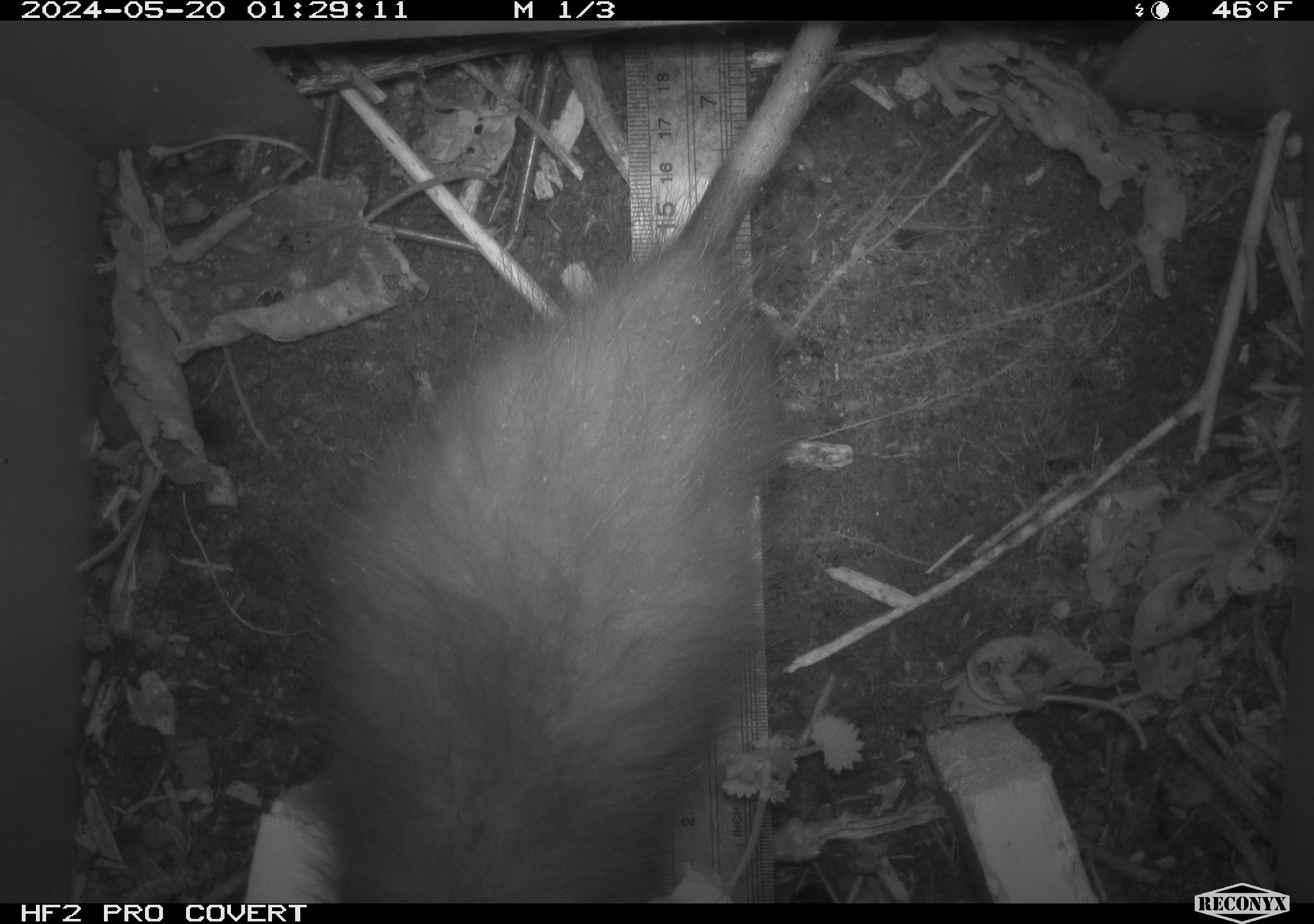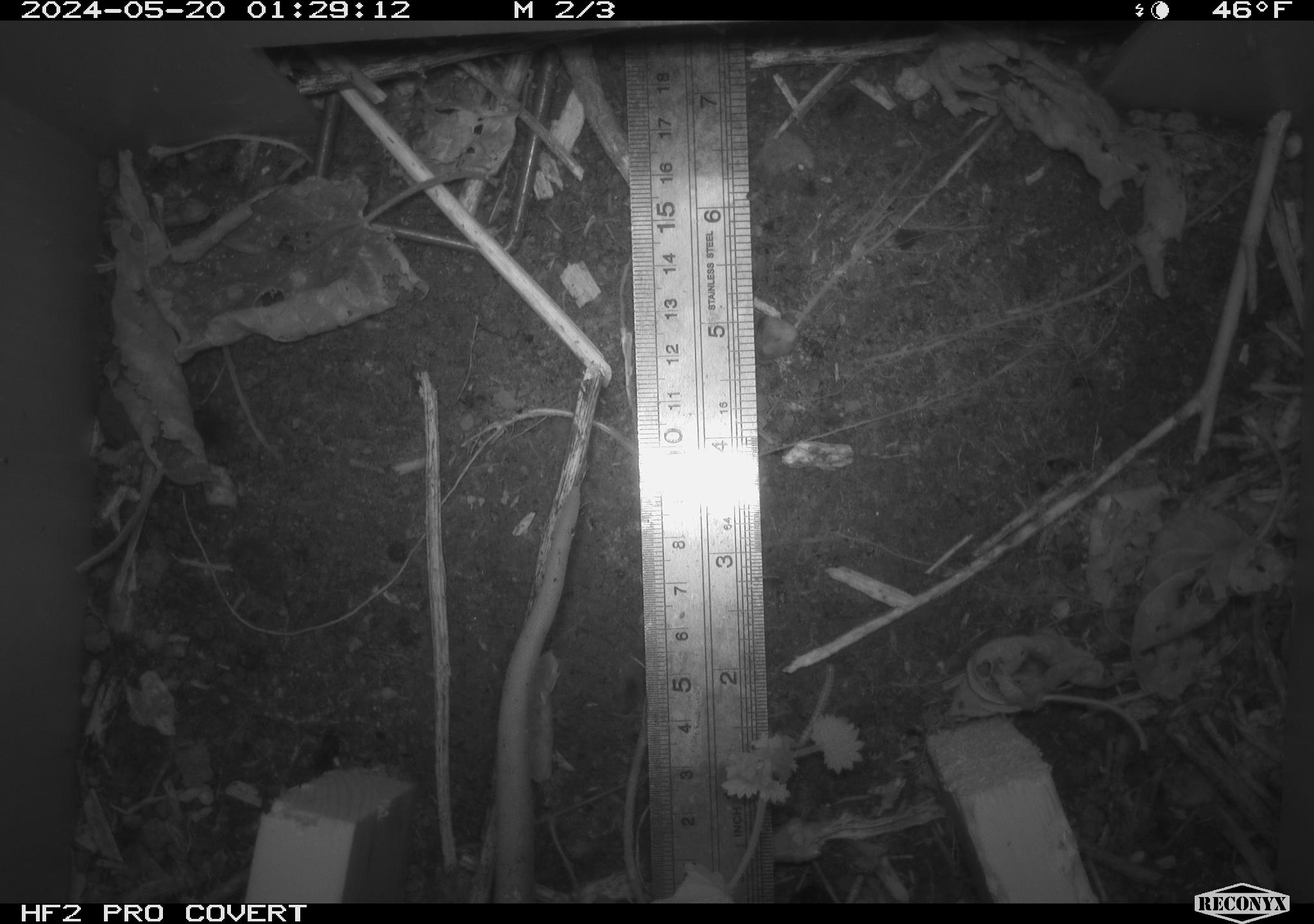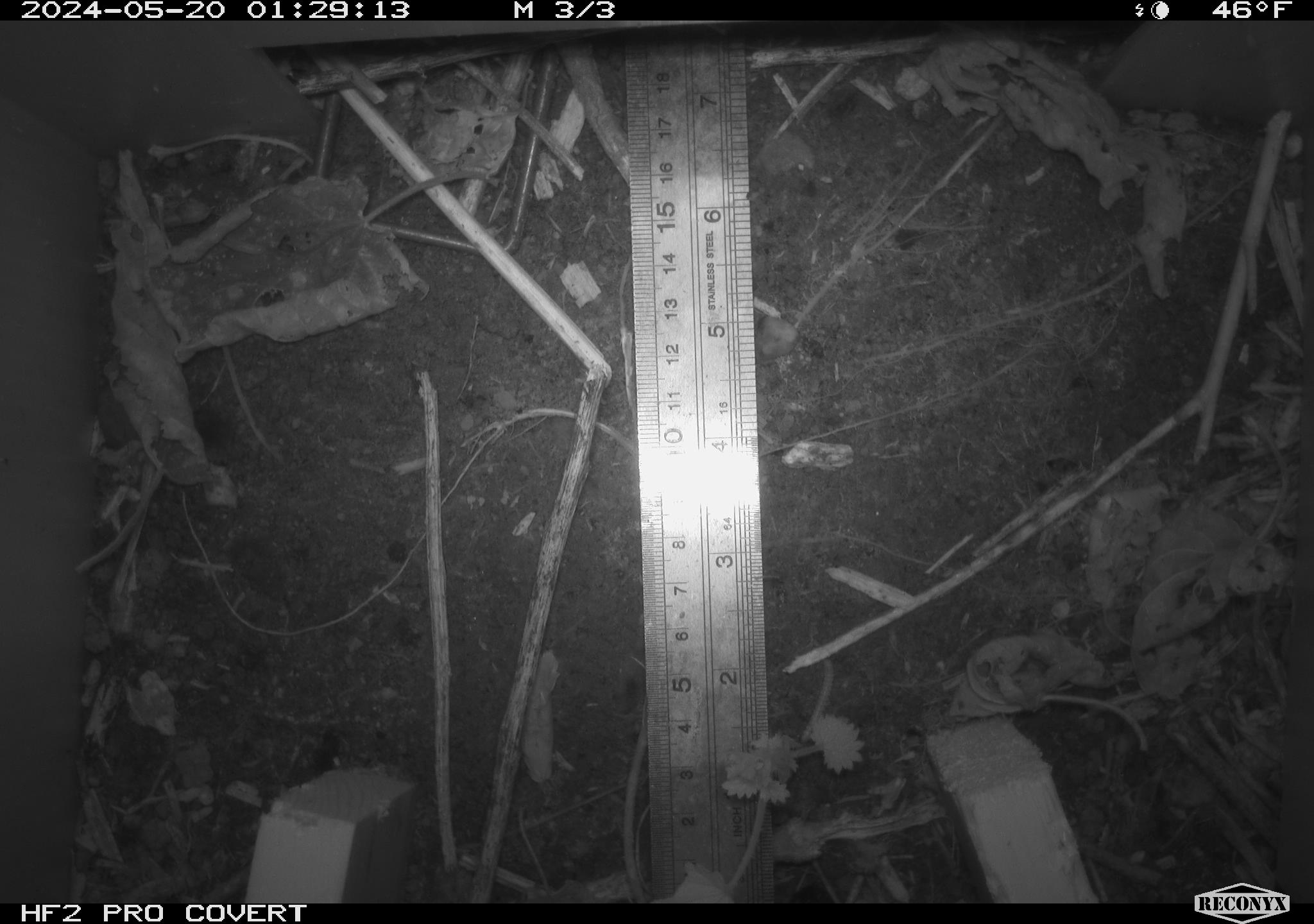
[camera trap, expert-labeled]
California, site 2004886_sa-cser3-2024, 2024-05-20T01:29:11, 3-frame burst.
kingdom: Animalia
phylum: Chordata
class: Mammalia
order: Didelphimorphia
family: Didelphidae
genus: Didelphis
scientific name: Didelphis virginiana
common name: virginia opossum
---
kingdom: Animalia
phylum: Chordata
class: Mammalia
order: Rodentia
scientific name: Rodentia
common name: rodent